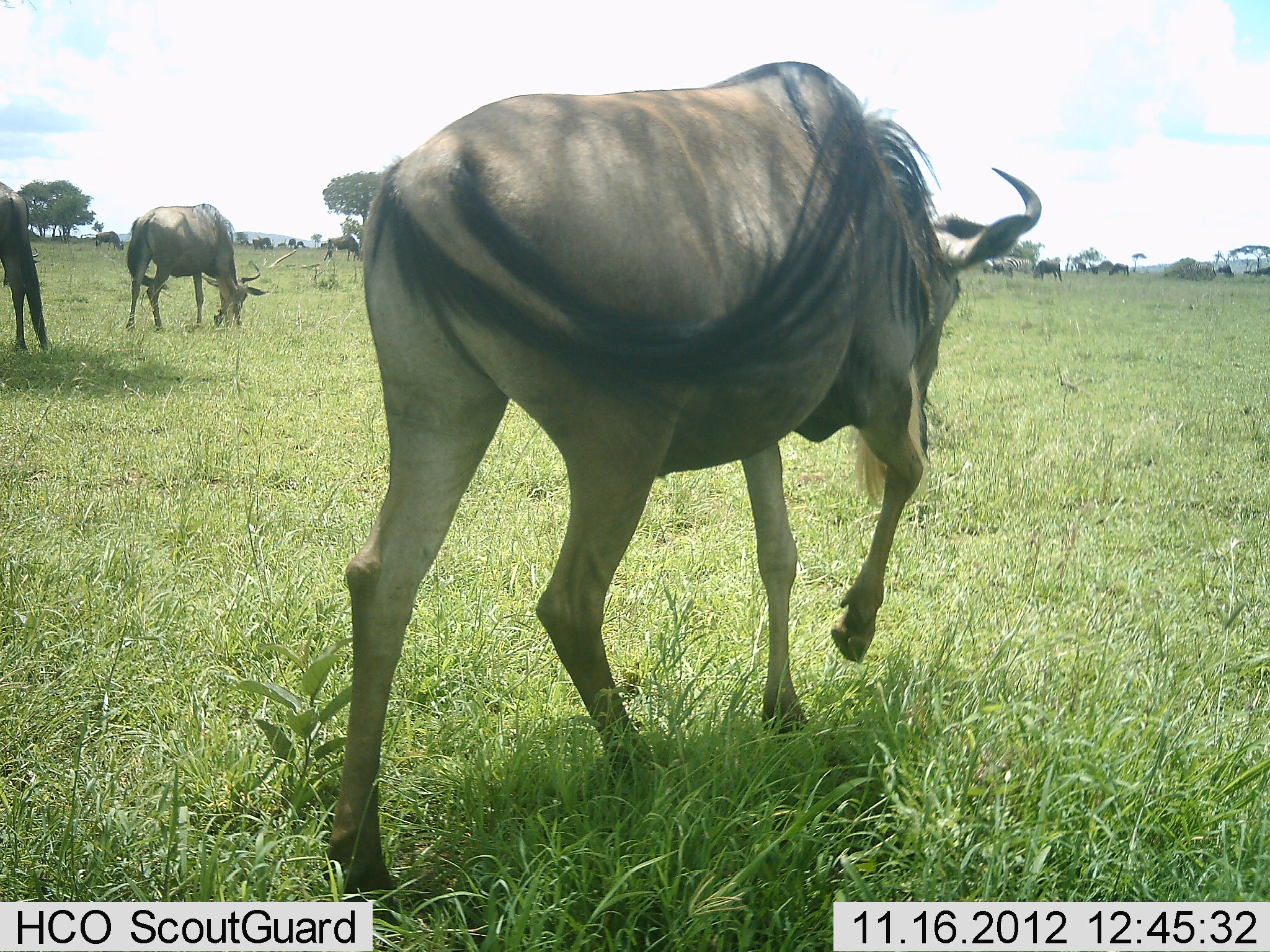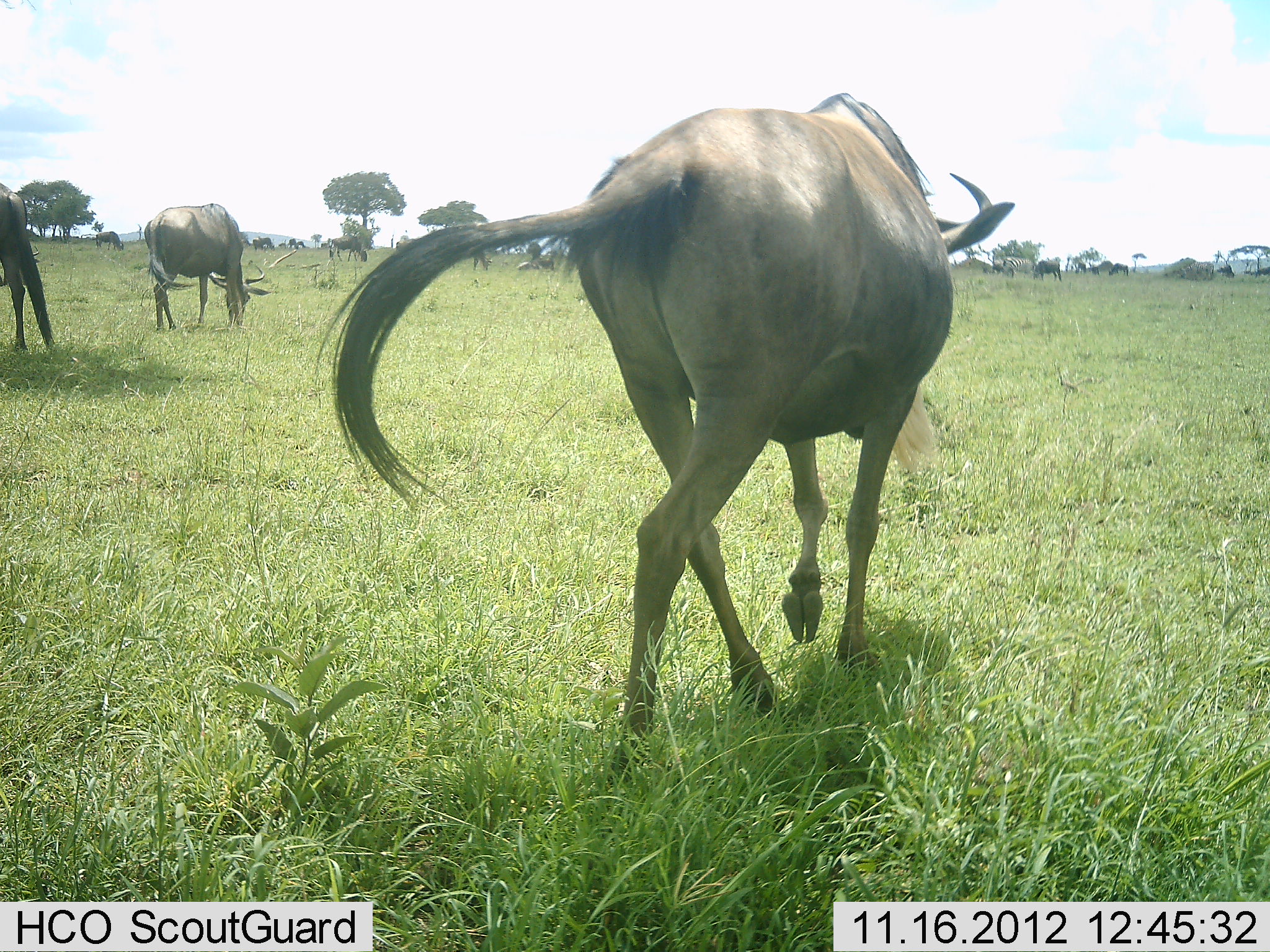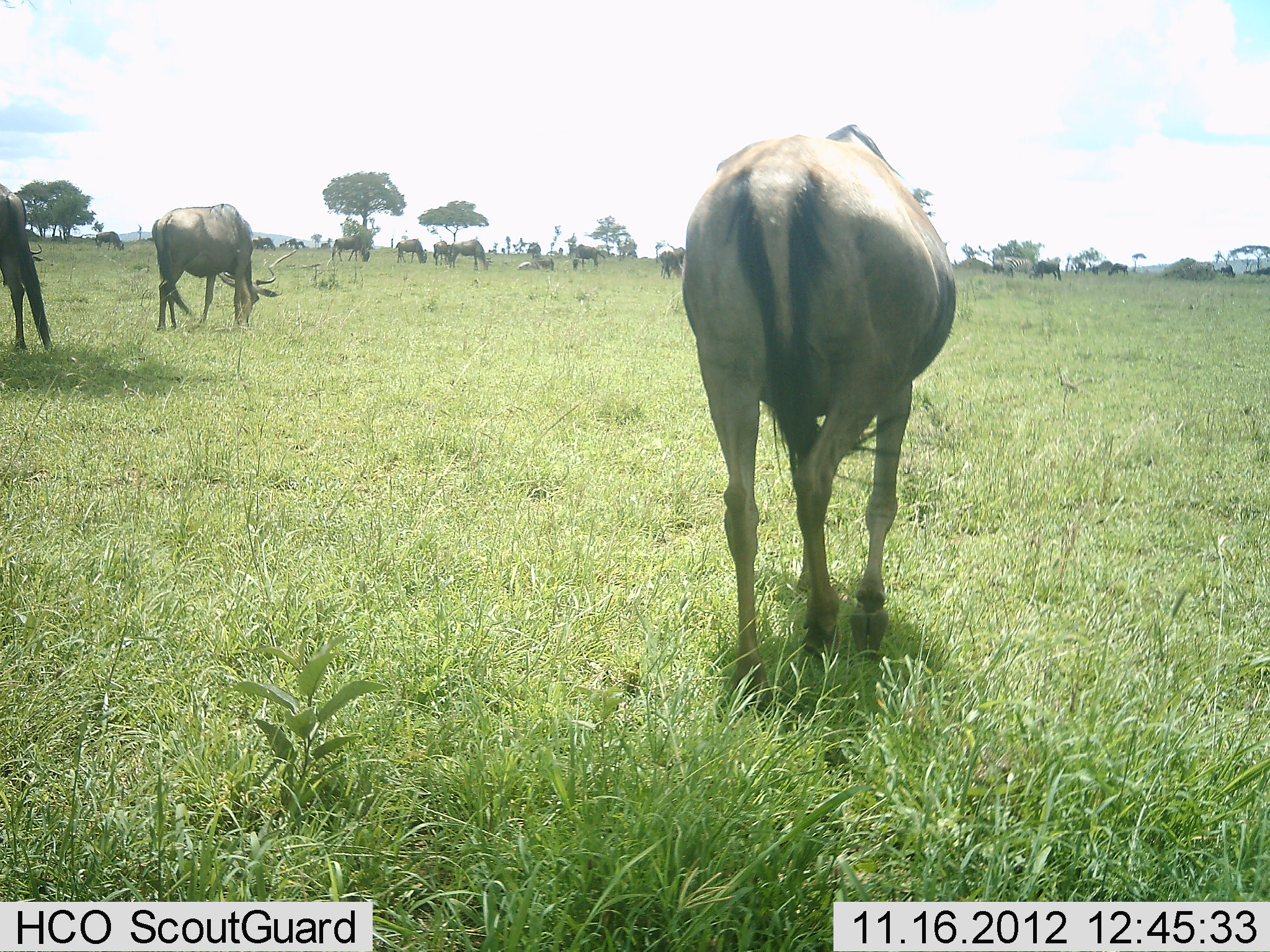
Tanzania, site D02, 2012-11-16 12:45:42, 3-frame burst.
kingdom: Animalia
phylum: Chordata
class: Mammalia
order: Artiodactyla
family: Bovidae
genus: Connochaetes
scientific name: Connochaetes taurinus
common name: blue wildebeest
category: wildebeest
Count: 11-50.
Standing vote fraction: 30%.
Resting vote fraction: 10%.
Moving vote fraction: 80%.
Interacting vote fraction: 0%.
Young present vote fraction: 0%.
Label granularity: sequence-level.